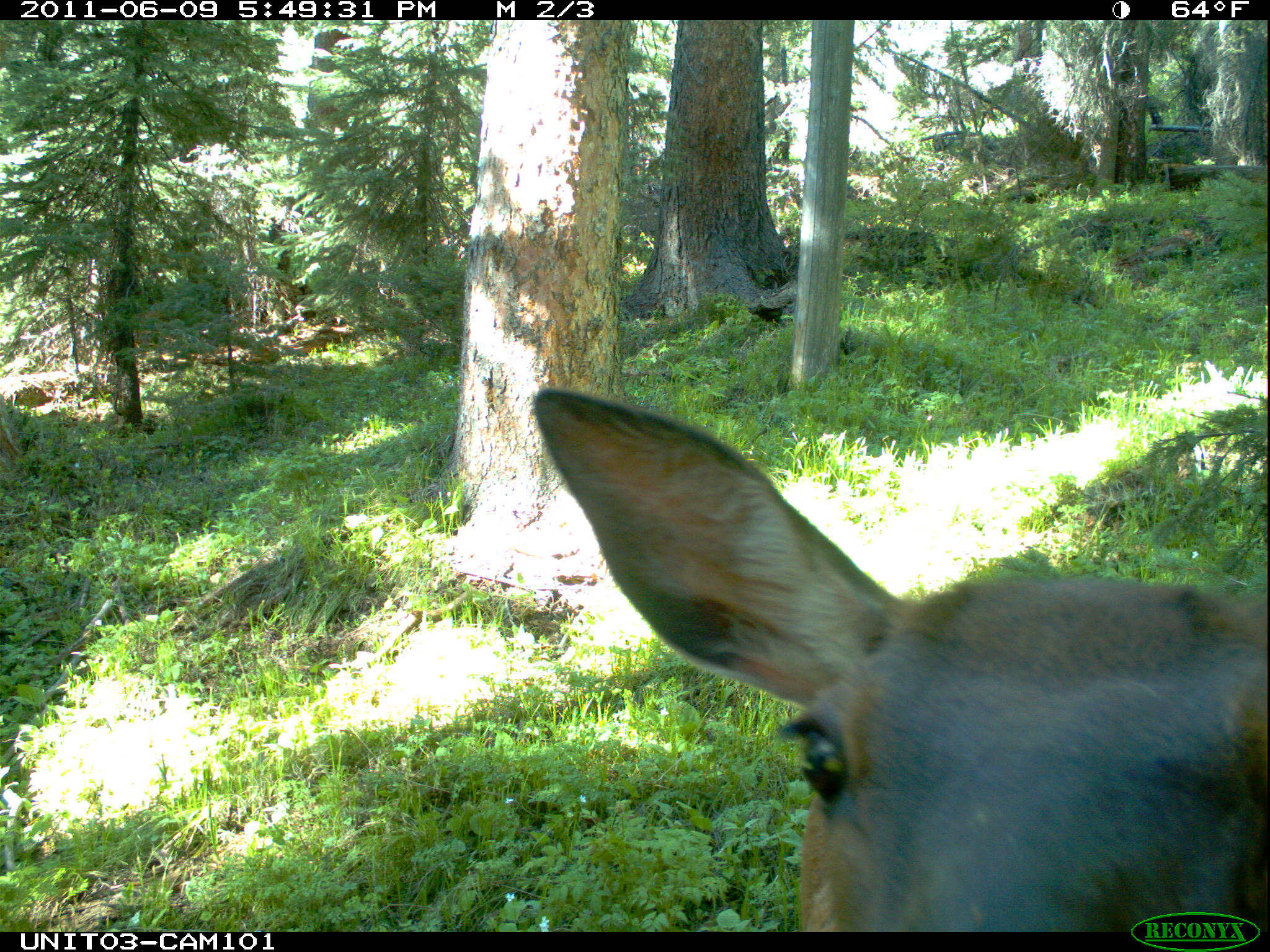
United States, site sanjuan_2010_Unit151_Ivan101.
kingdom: Animalia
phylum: Chordata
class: Mammalia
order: Artiodactyla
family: Cervidae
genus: Cervus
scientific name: Cervus elaphus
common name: red deer